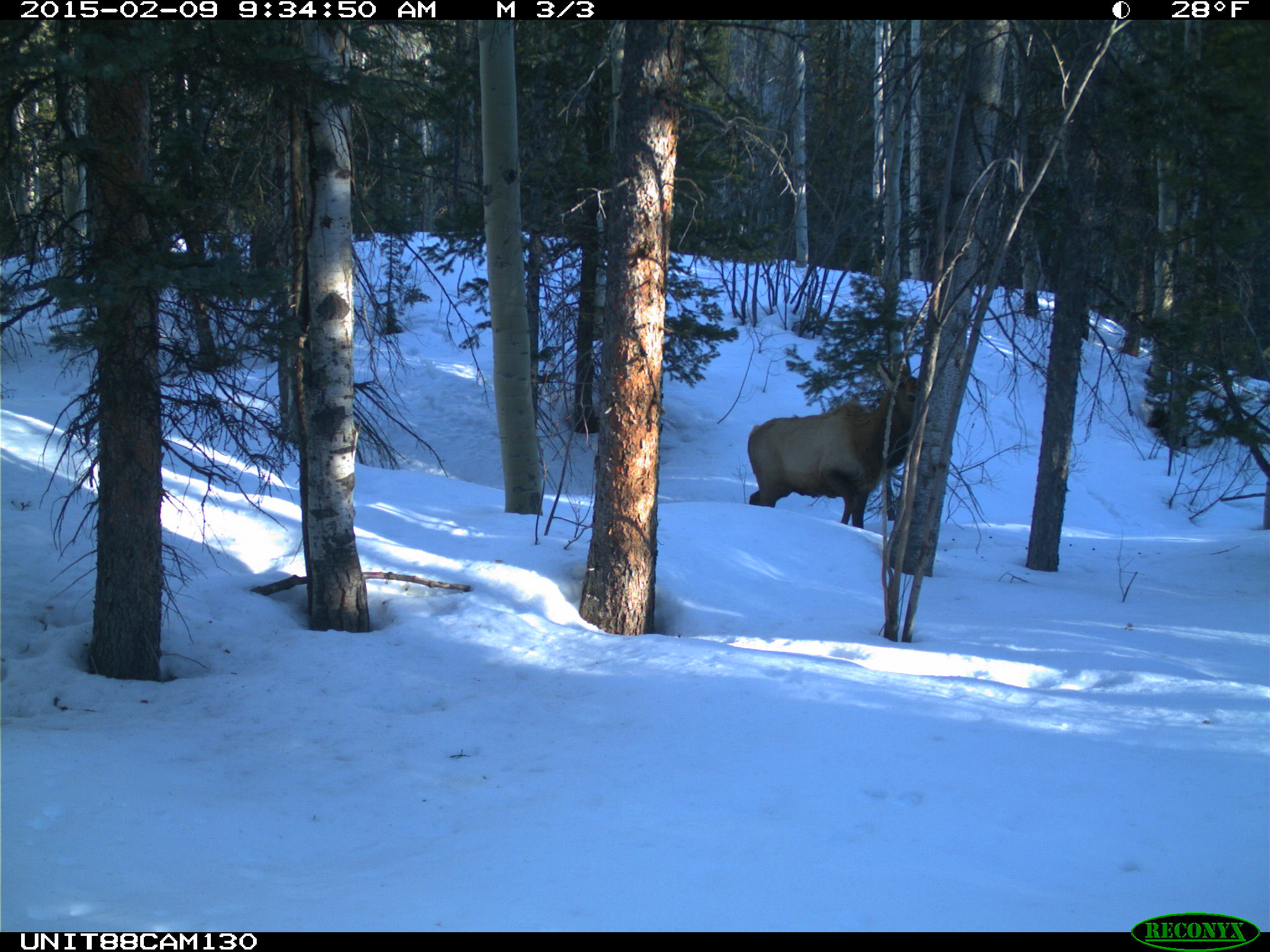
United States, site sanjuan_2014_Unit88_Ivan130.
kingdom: Animalia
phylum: Chordata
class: Mammalia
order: Artiodactyla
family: Cervidae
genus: Cervus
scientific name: Cervus elaphus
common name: red deer